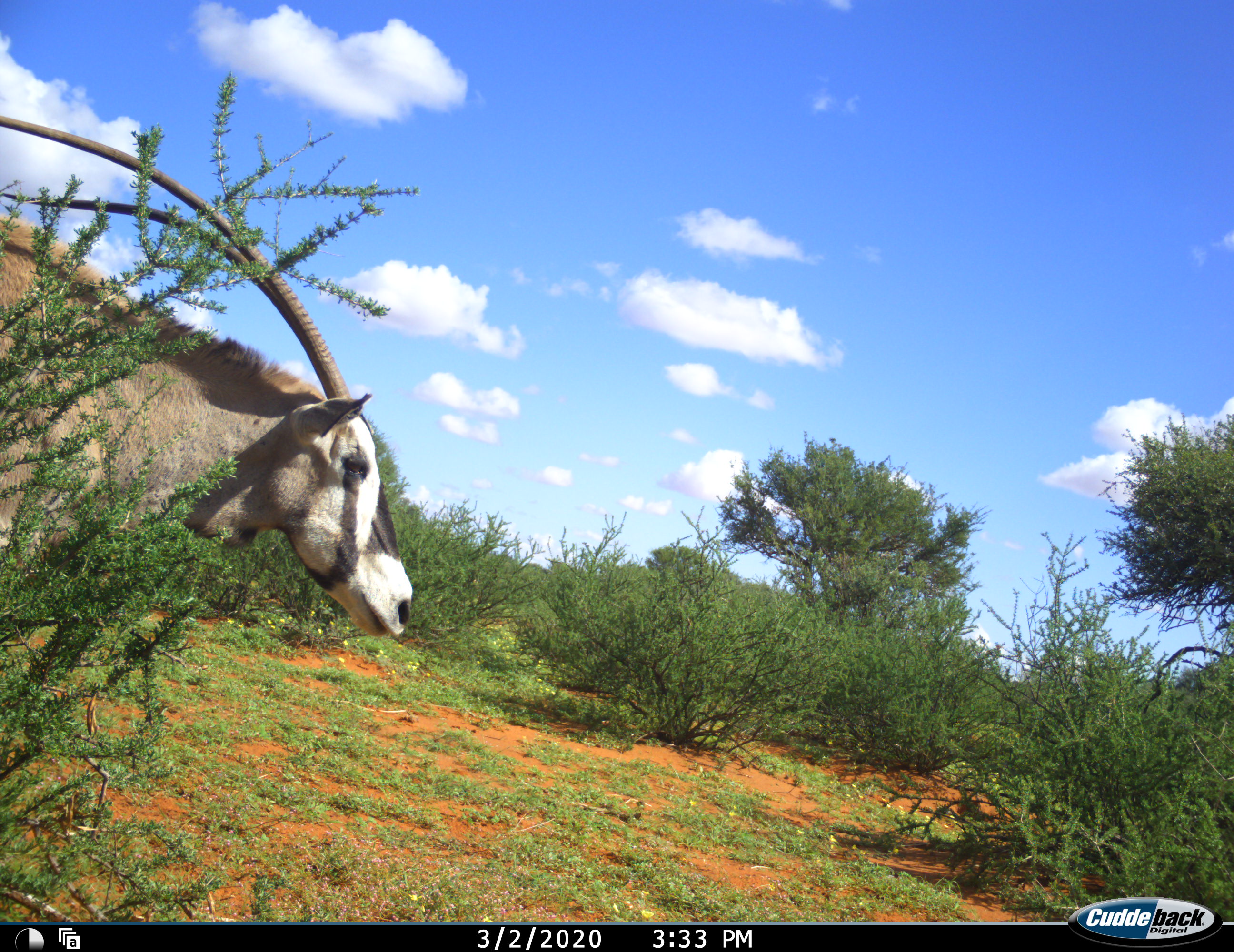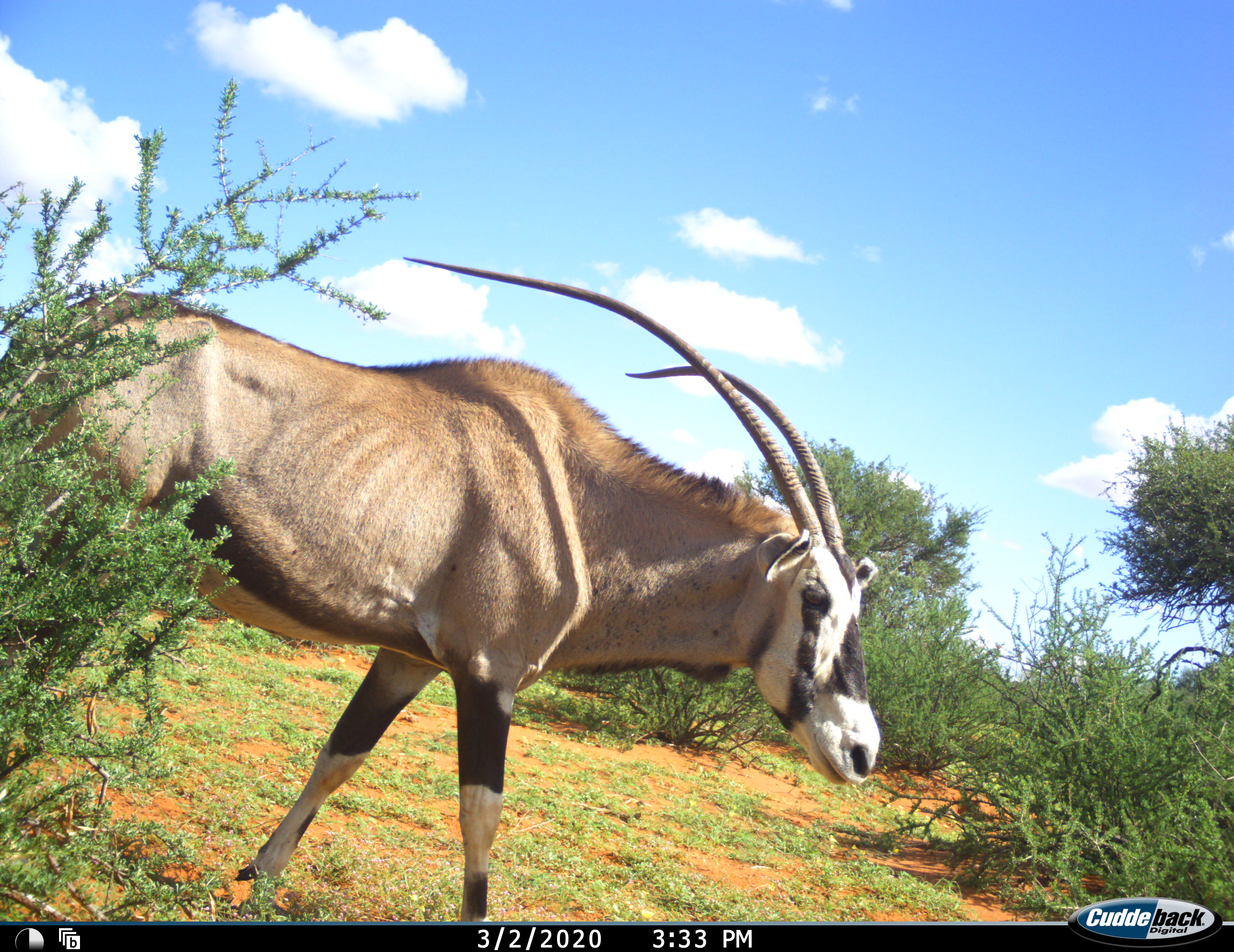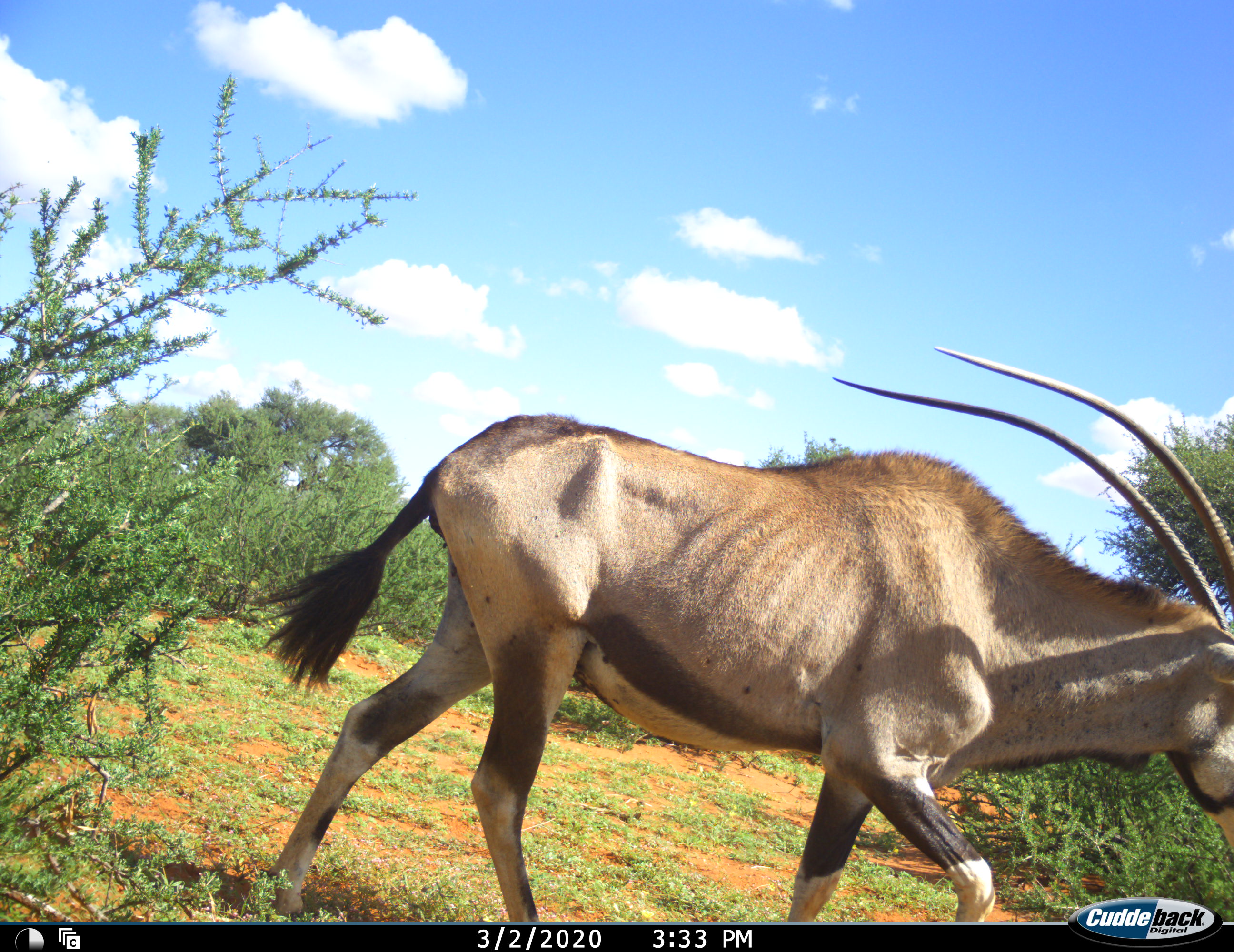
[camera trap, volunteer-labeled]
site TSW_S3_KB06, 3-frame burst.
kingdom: Animalia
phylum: Chordata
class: Mammalia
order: Artiodactyla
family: Bovidae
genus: Oryx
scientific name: Oryx gazella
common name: gemsbok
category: oryx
Oryx (gemsbok) (Oryx gazella), count 1. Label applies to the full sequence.